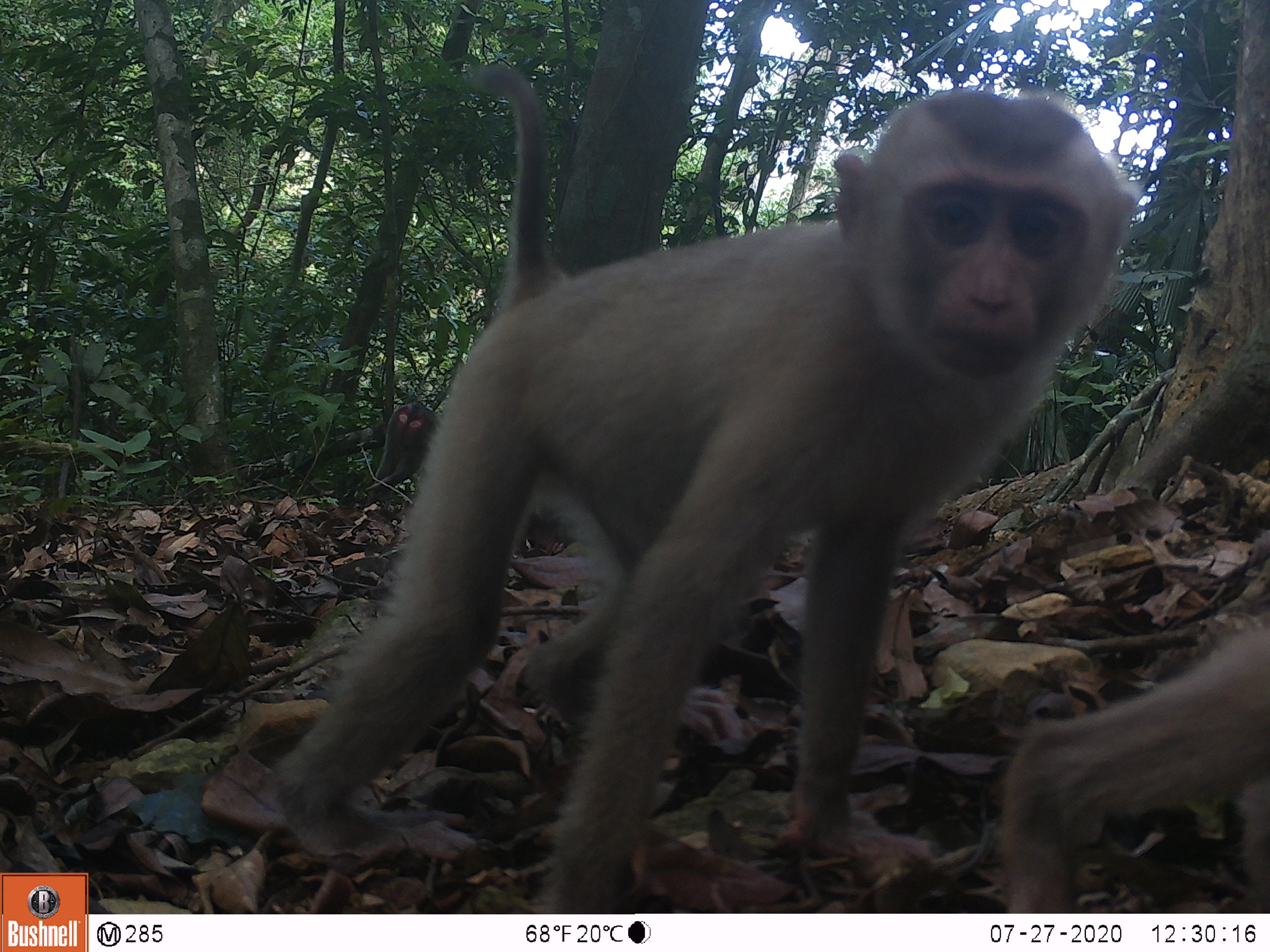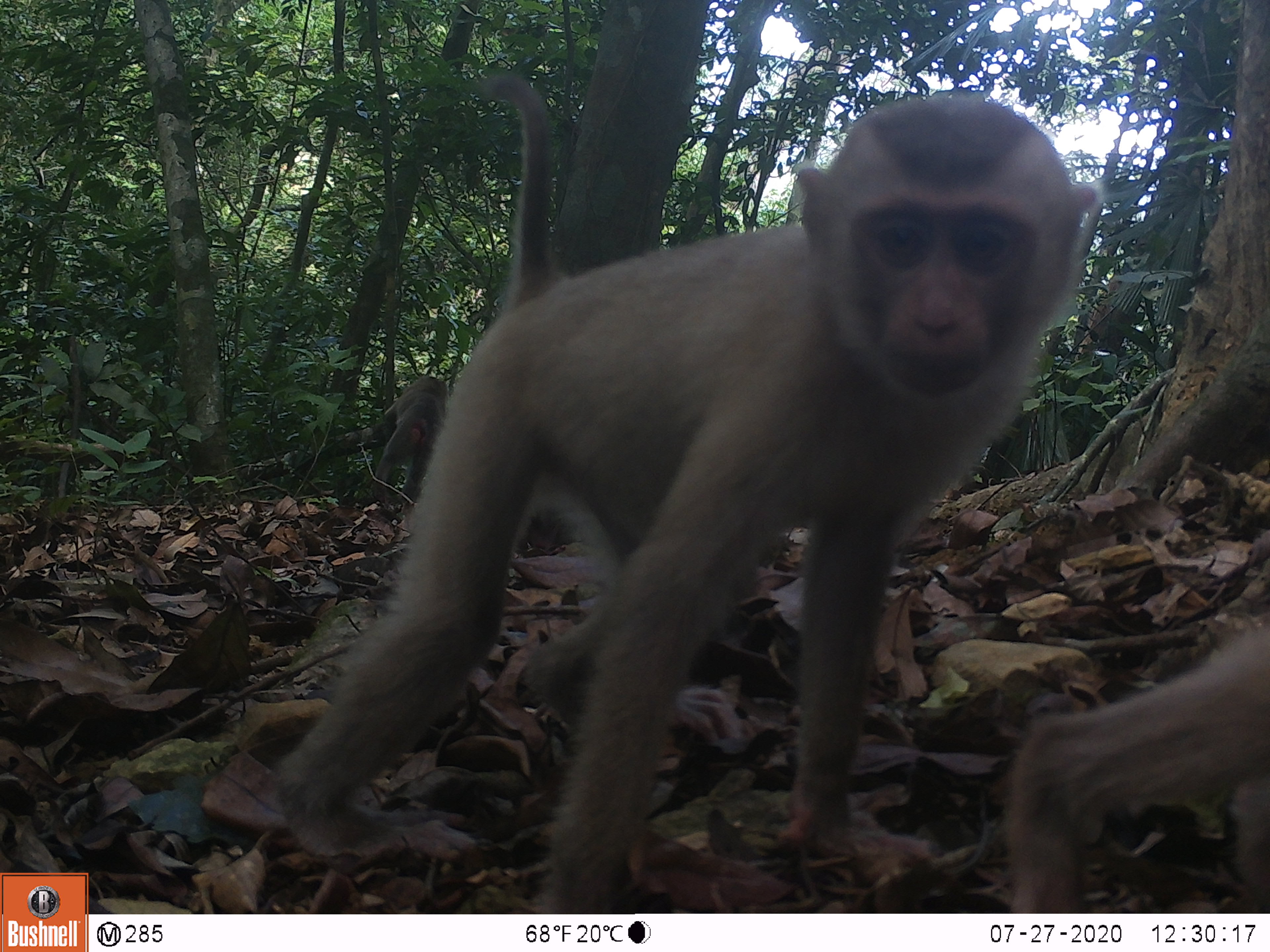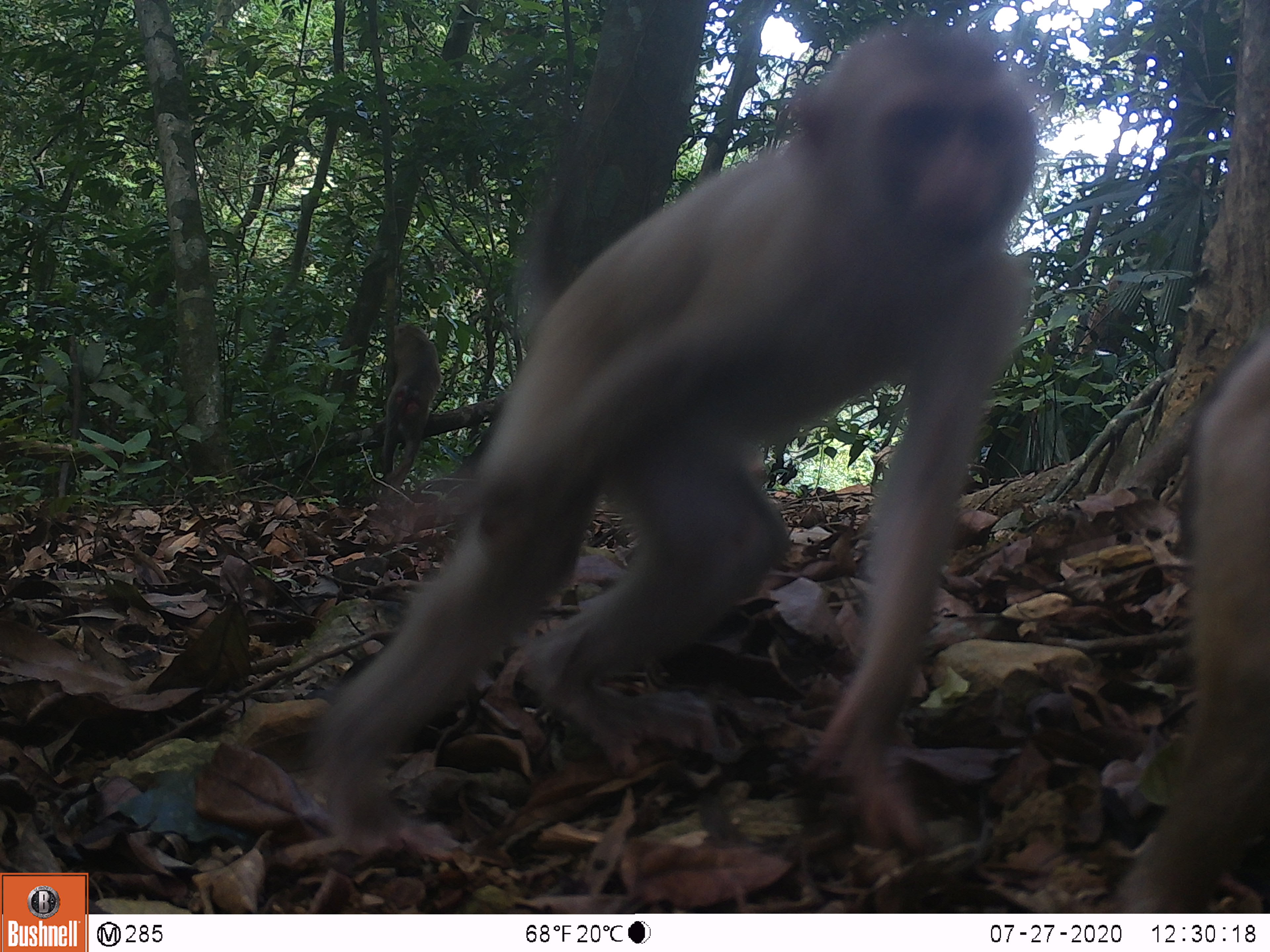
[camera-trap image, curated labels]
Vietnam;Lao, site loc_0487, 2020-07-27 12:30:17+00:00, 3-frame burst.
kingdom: Animalia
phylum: Chordata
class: Mammalia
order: Primates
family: Cercopithecidae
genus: Macaca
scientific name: Macaca nemestrina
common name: pig-tailed macaque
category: pig tailed macaque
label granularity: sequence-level